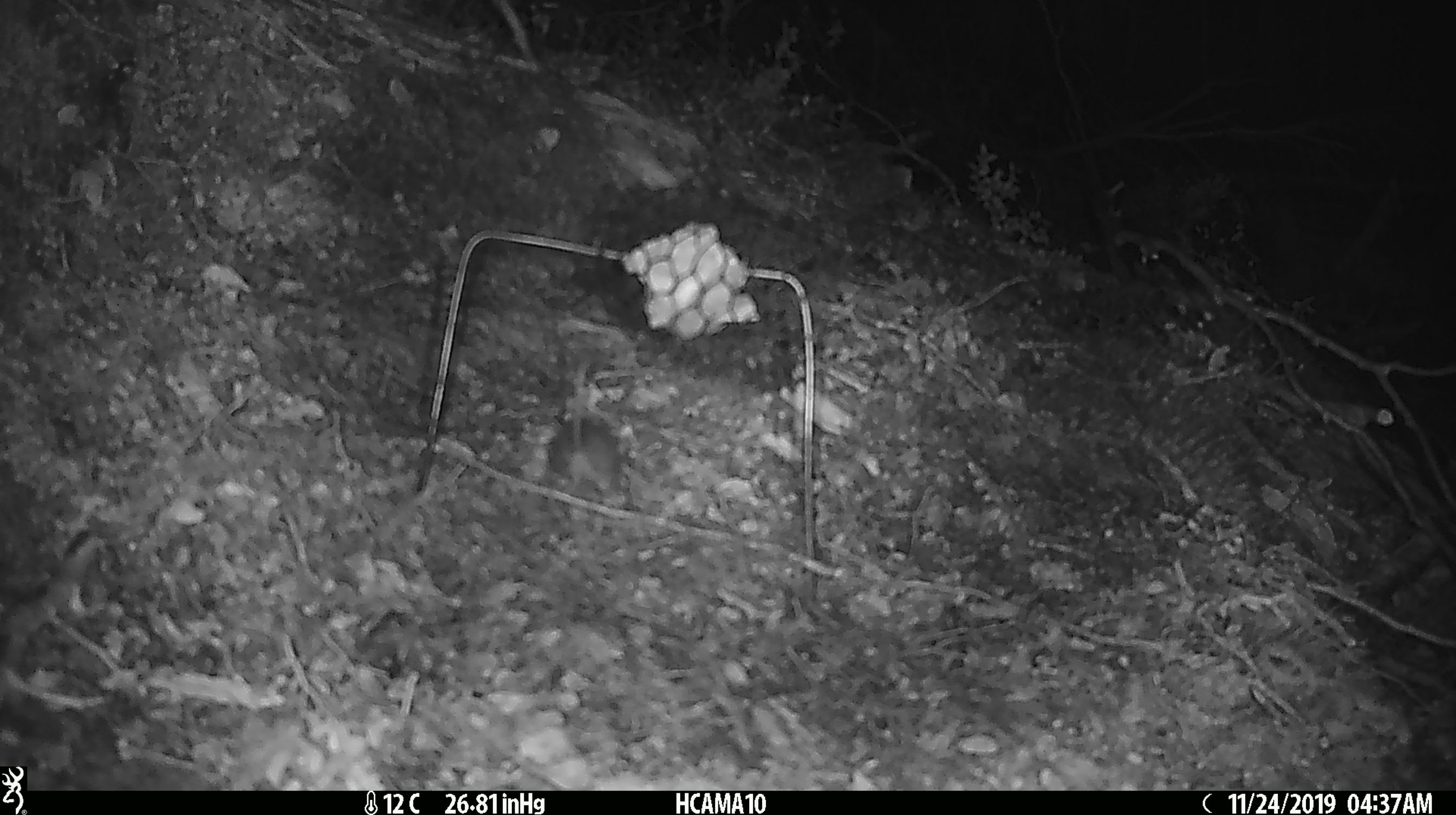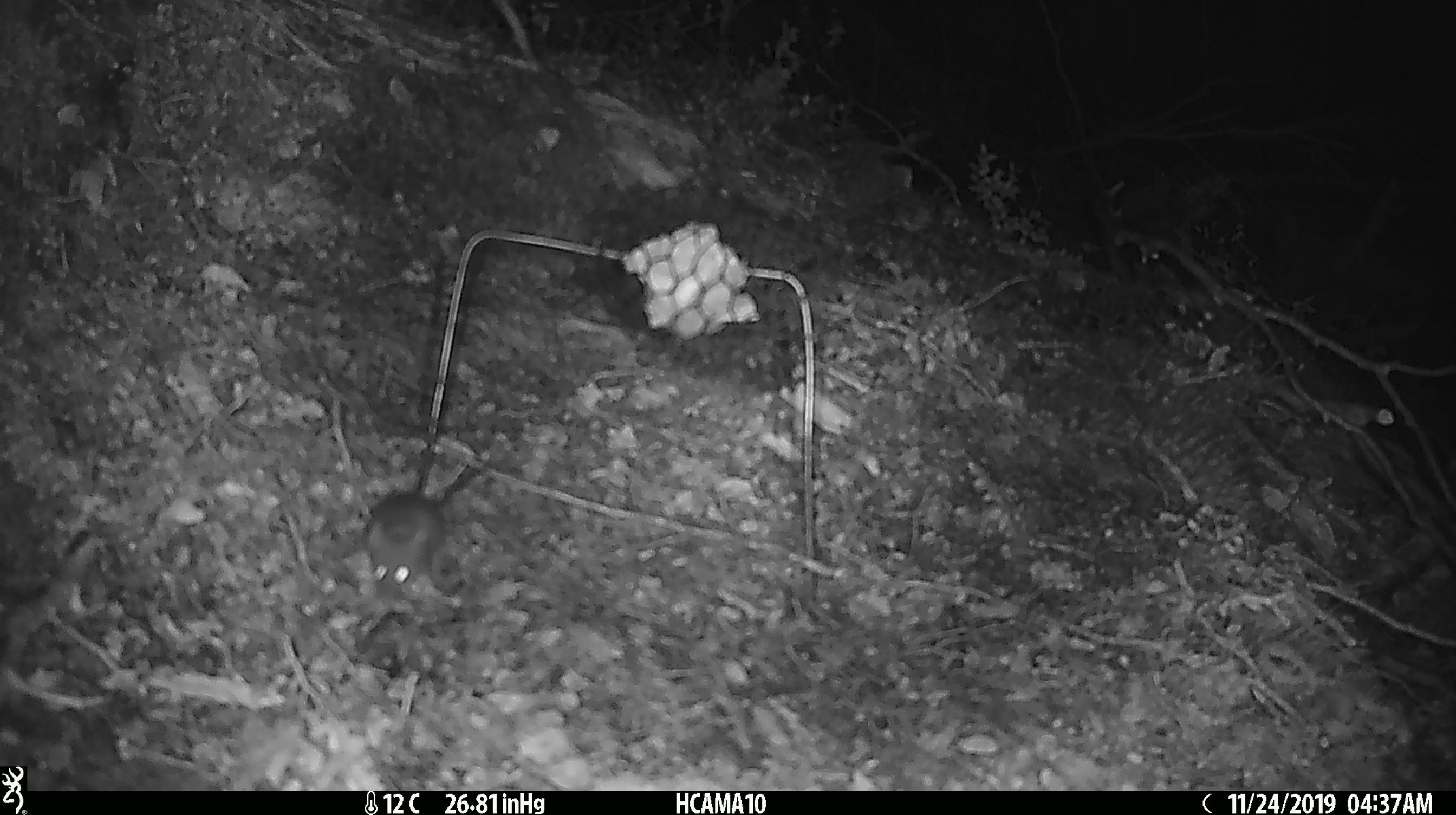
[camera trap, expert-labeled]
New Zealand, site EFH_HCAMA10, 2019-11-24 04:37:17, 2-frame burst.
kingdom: Animalia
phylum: Chordata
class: Mammalia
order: Rodentia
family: Muridae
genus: Mus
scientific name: Mus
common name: mouse